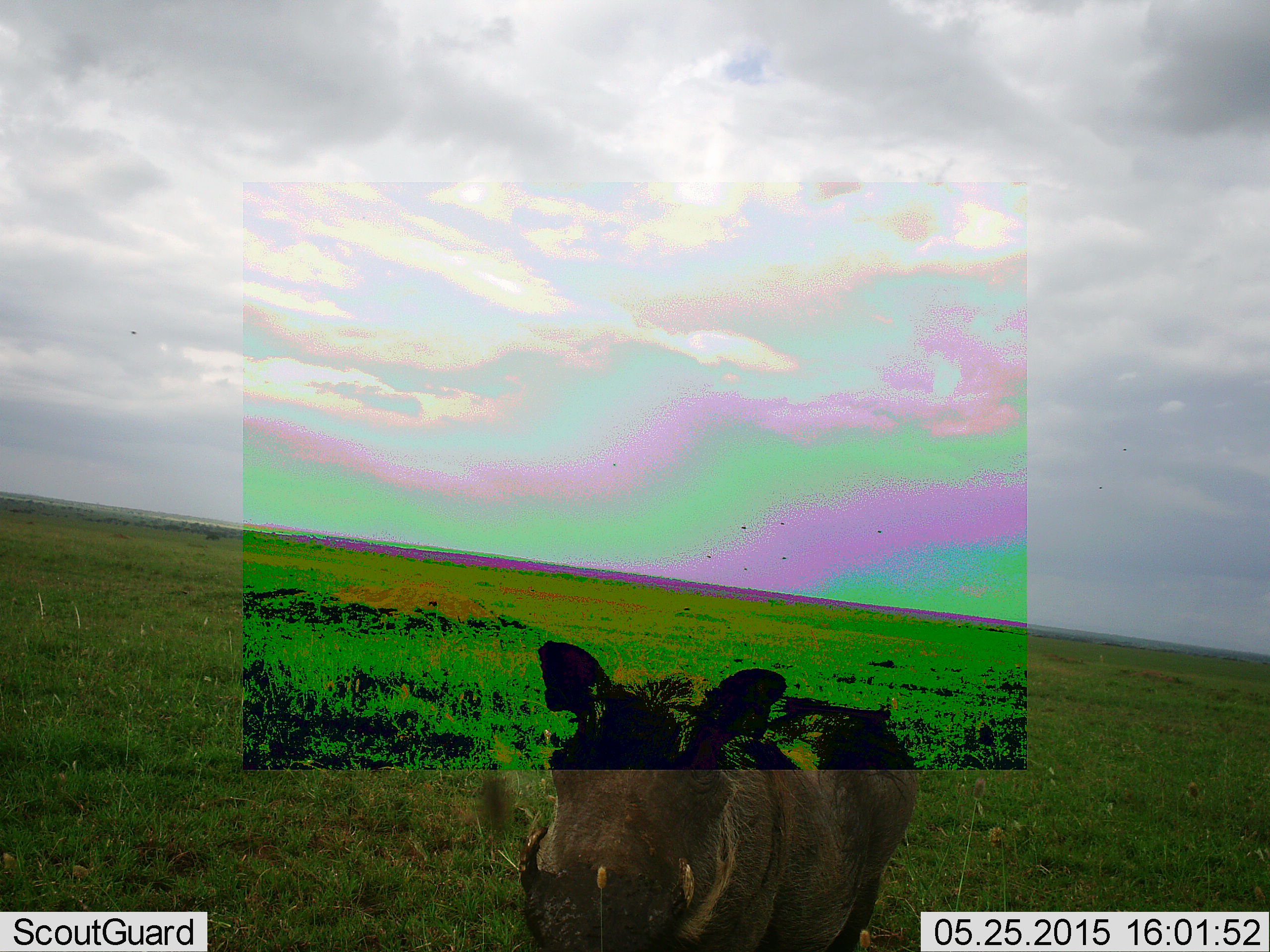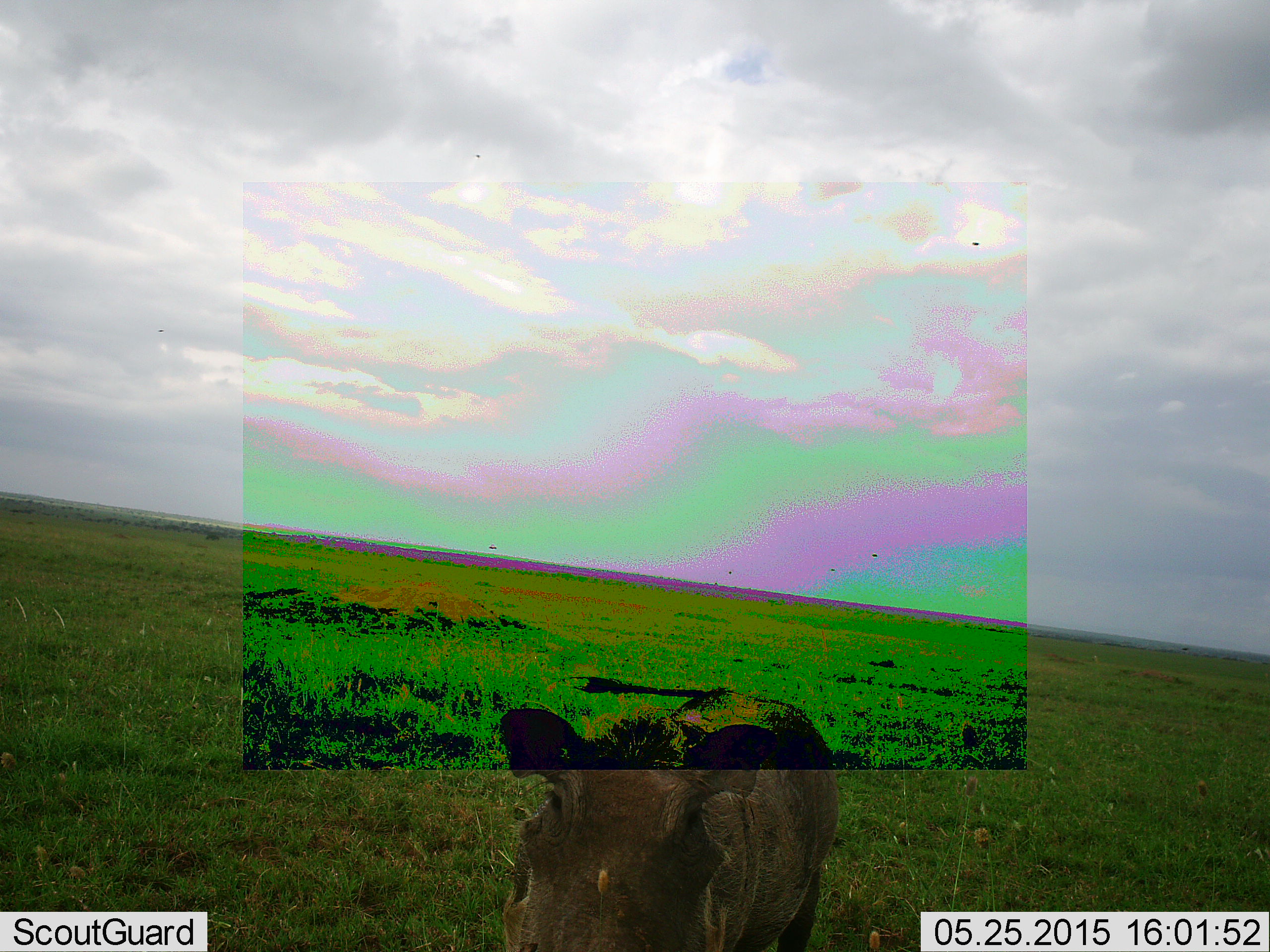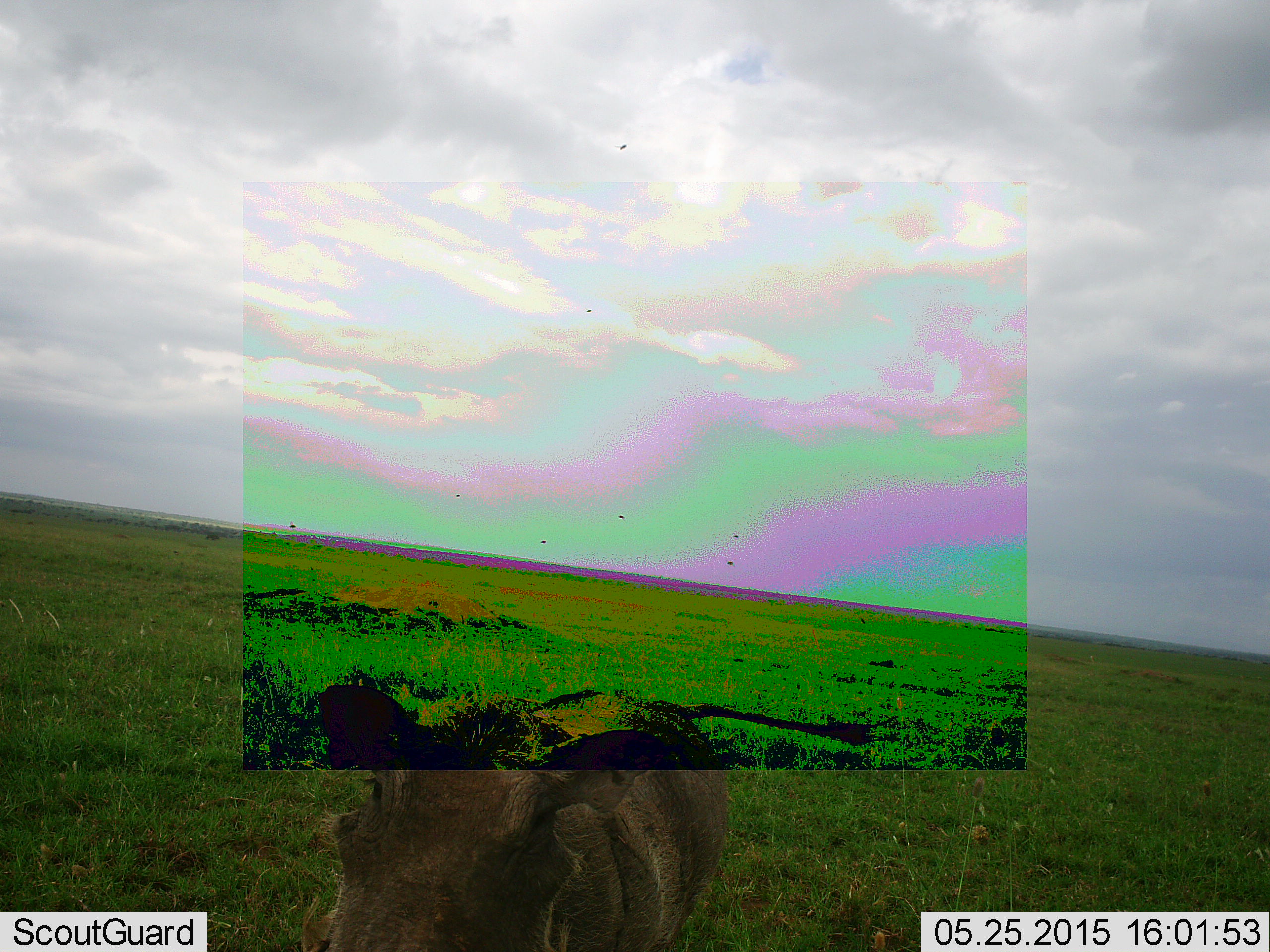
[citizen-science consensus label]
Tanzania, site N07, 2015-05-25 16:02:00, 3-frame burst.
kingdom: Animalia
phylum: Chordata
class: Mammalia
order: Artiodactyla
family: Suidae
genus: Phacochoerus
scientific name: Phacochoerus africanus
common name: warthog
Warthog (Phacochoerus africanus), count 1. Behavior (volunteer vote fractions): standing 50%, resting 0%, moving 50%, interacting 10%. Young present (vote fraction): 0%. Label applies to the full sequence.